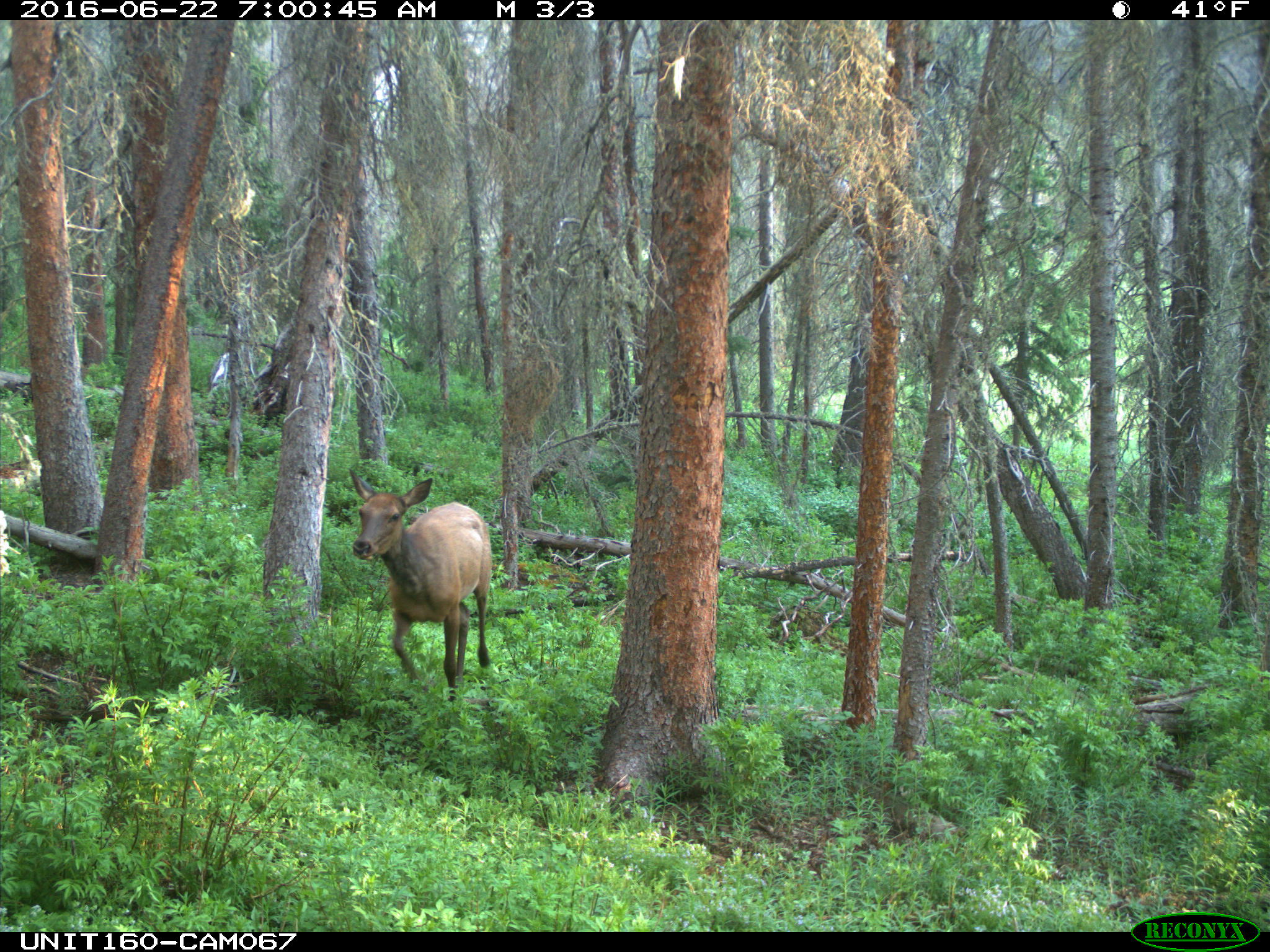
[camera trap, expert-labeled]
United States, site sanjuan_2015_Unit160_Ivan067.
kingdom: Animalia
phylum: Chordata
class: Mammalia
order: Artiodactyla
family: Cervidae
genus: Cervus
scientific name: Cervus elaphus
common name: red deer